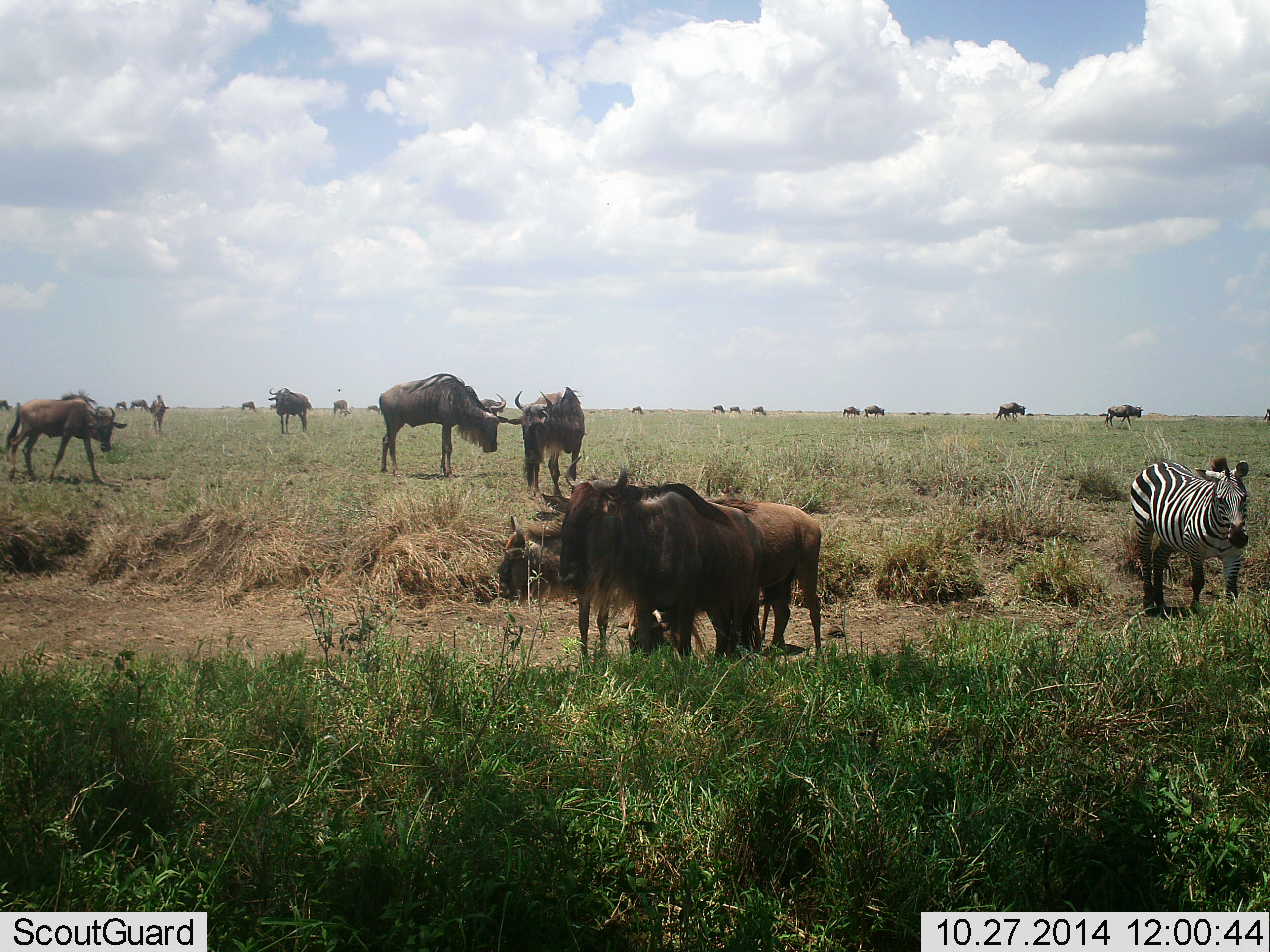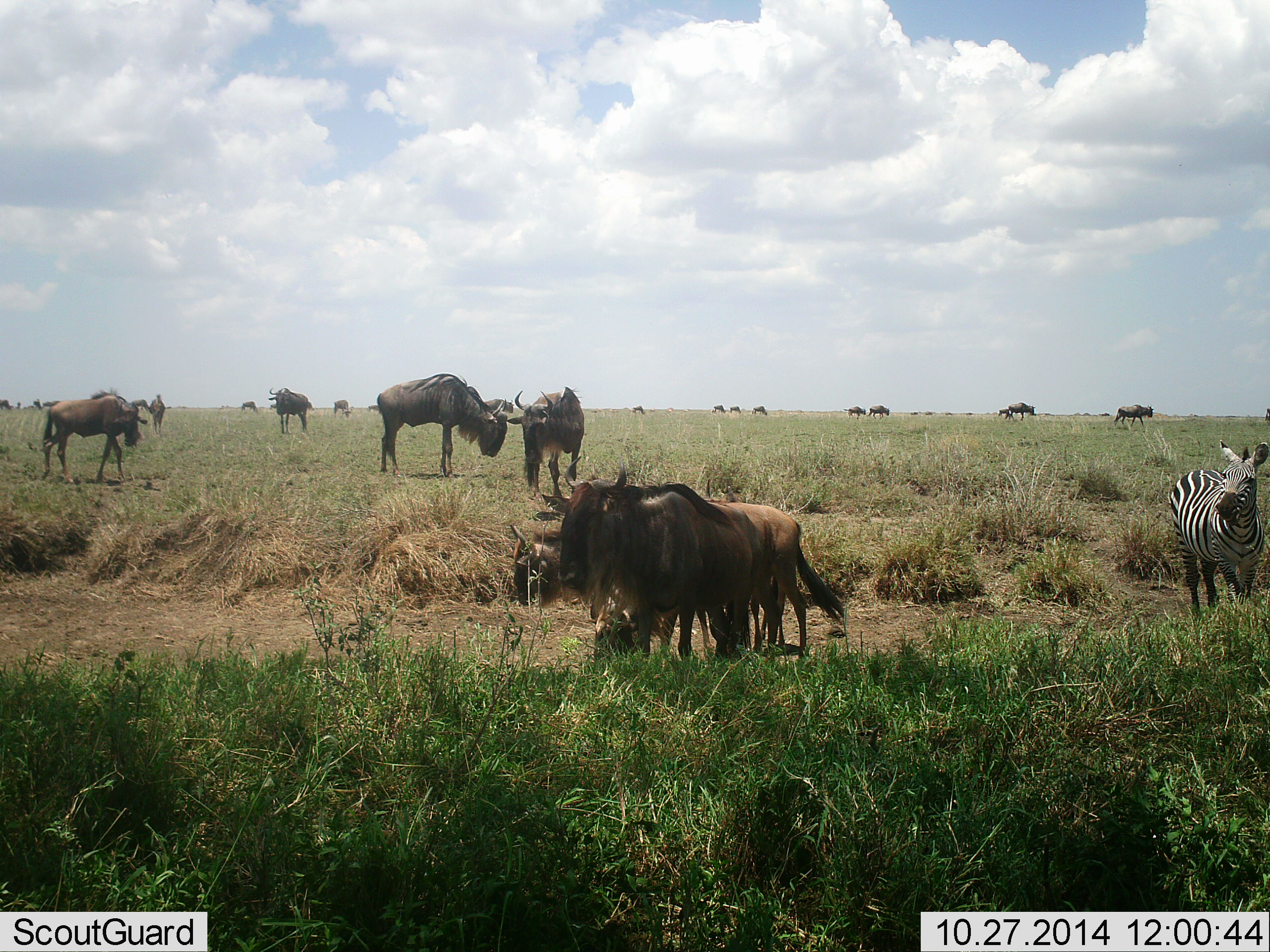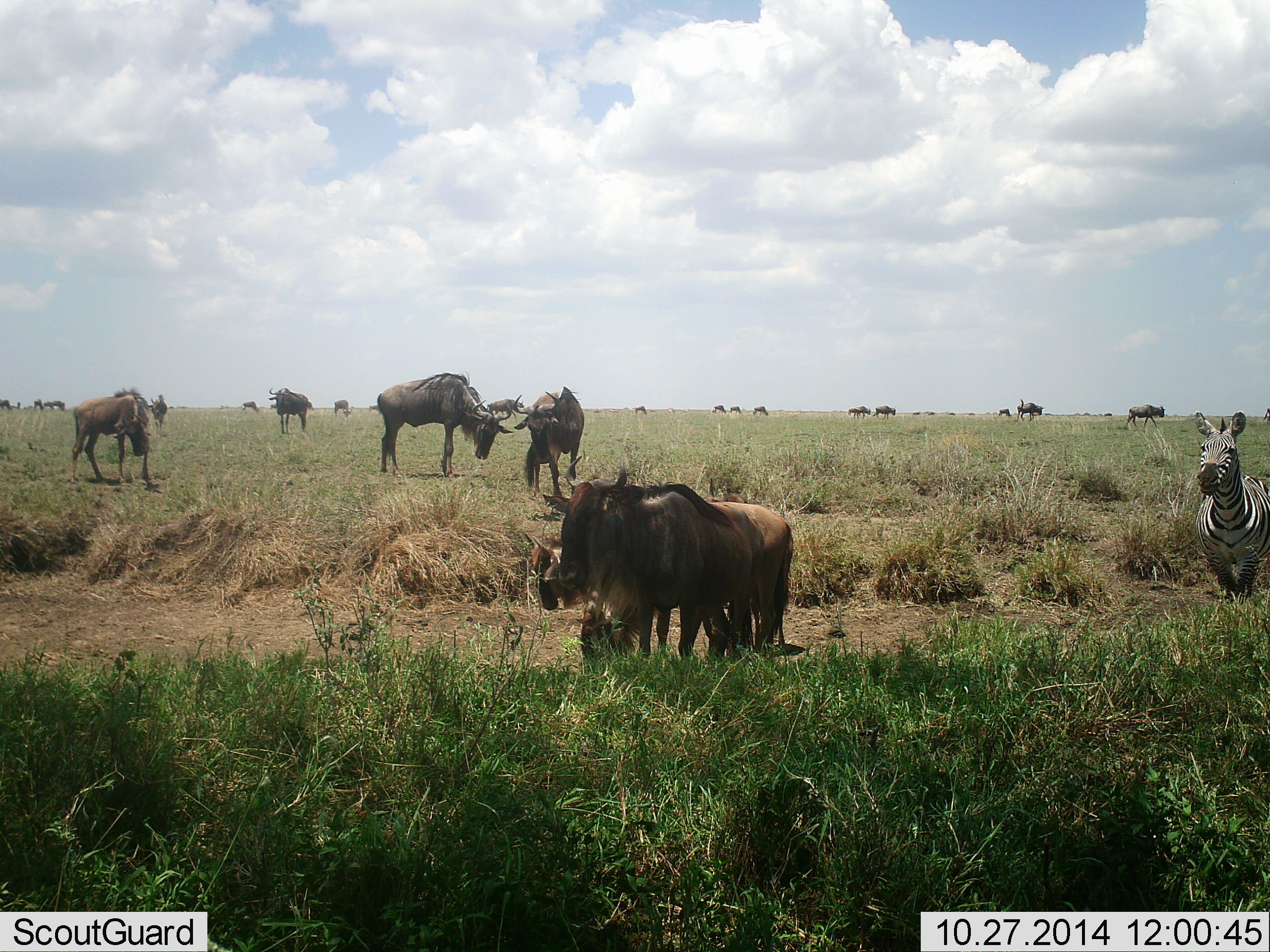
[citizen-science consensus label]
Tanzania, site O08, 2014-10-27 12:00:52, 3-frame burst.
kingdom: Animalia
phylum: Chordata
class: Mammalia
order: Artiodactyla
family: Bovidae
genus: Connochaetes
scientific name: Connochaetes taurinus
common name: blue wildebeest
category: wildebeest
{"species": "wildebeest (blue wildebeest) (Connochaetes taurinus)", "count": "11-50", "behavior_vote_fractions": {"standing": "90%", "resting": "10%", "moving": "70%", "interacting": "0%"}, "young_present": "0%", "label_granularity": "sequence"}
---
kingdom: Animalia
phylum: Chordata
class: Mammalia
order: Perissodactyla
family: Equidae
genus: Equus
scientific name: Equus quagga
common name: plains zebra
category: zebra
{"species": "zebra (plains zebra) (Equus quagga)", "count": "1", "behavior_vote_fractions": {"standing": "50%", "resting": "0%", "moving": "50%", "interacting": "0%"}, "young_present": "0%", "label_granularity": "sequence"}